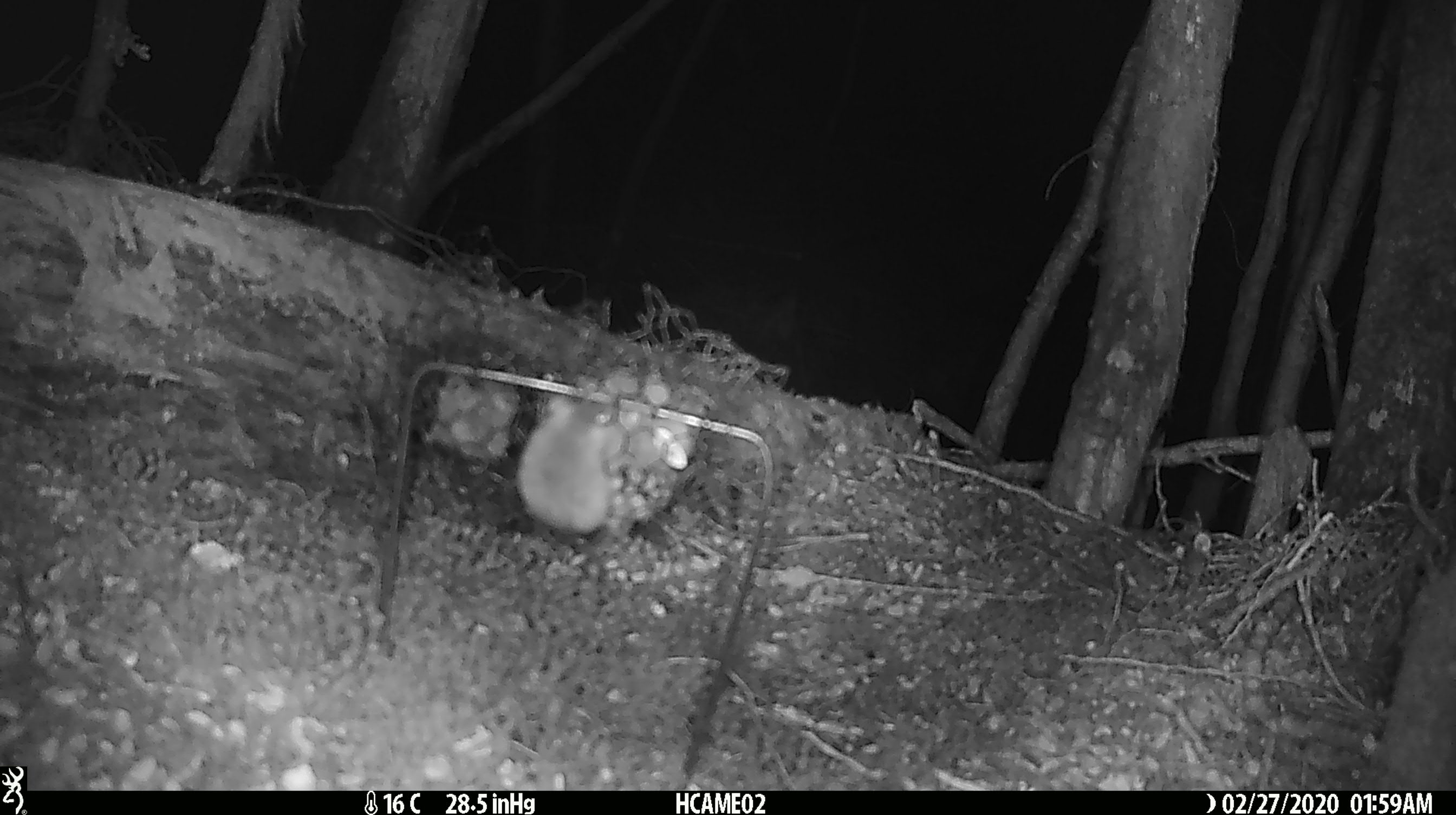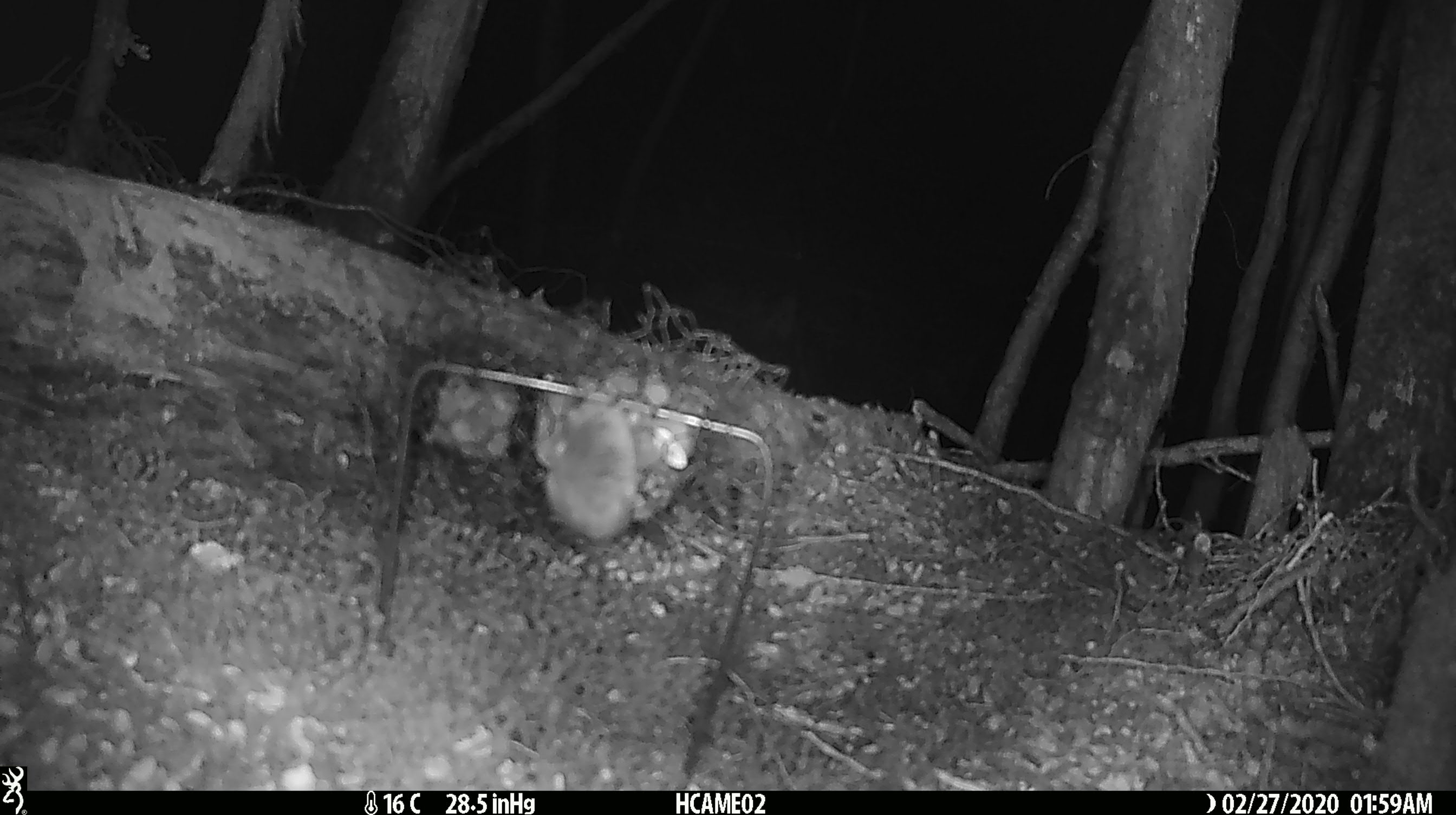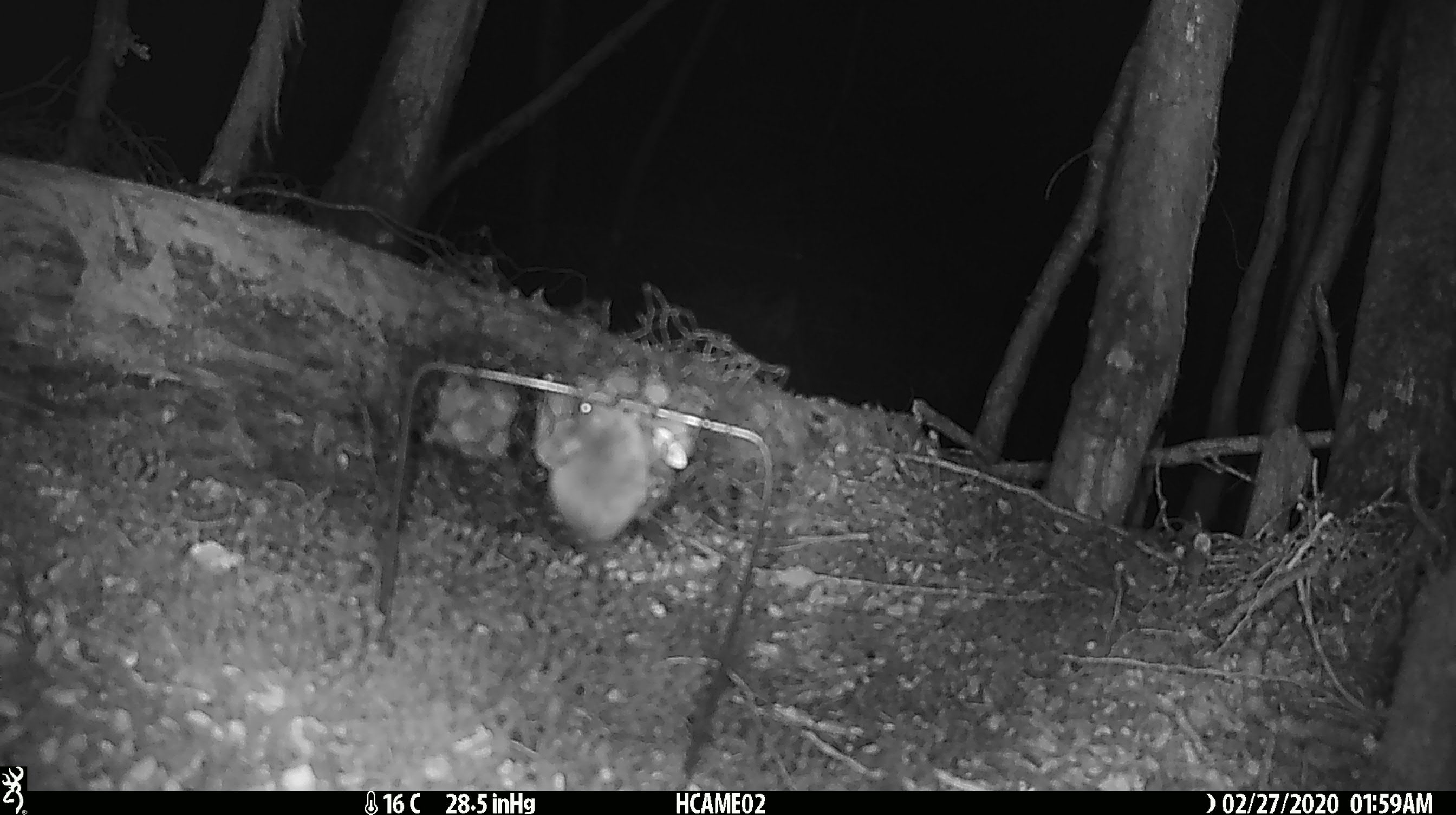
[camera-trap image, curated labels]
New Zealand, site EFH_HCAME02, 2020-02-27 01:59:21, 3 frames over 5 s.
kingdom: Animalia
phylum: Chordata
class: Mammalia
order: Rodentia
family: Muridae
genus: Mus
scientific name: Mus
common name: mouse